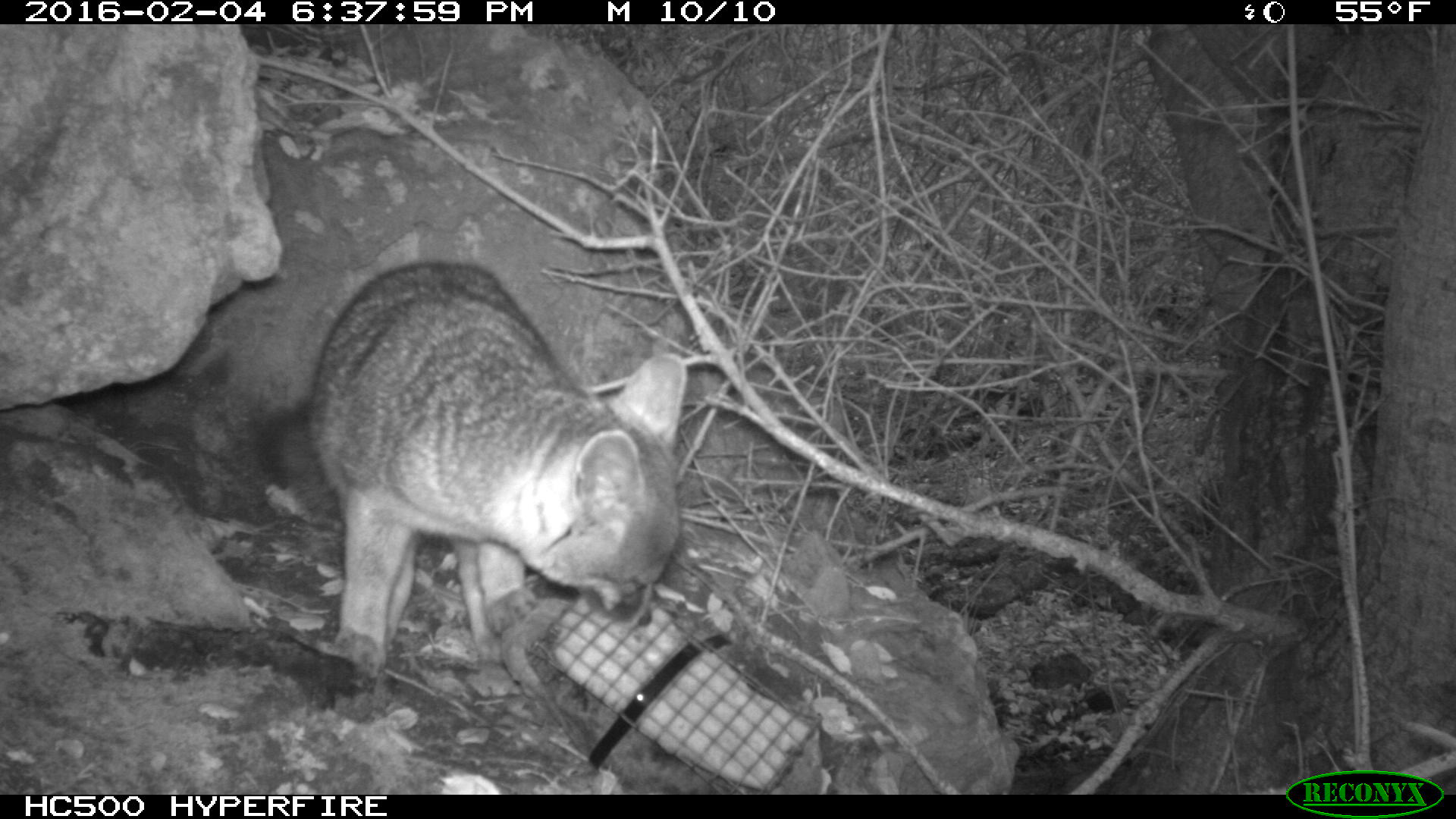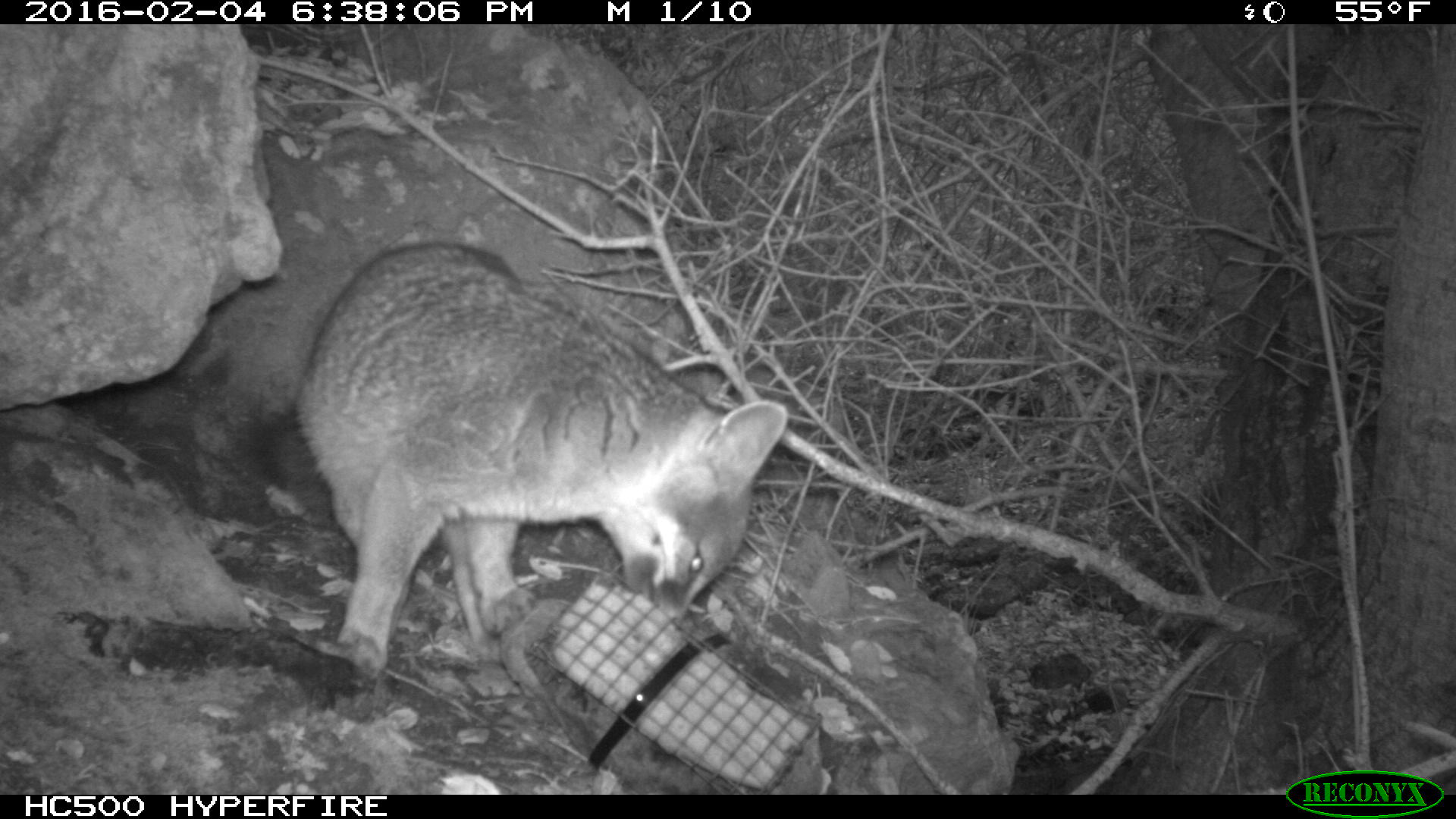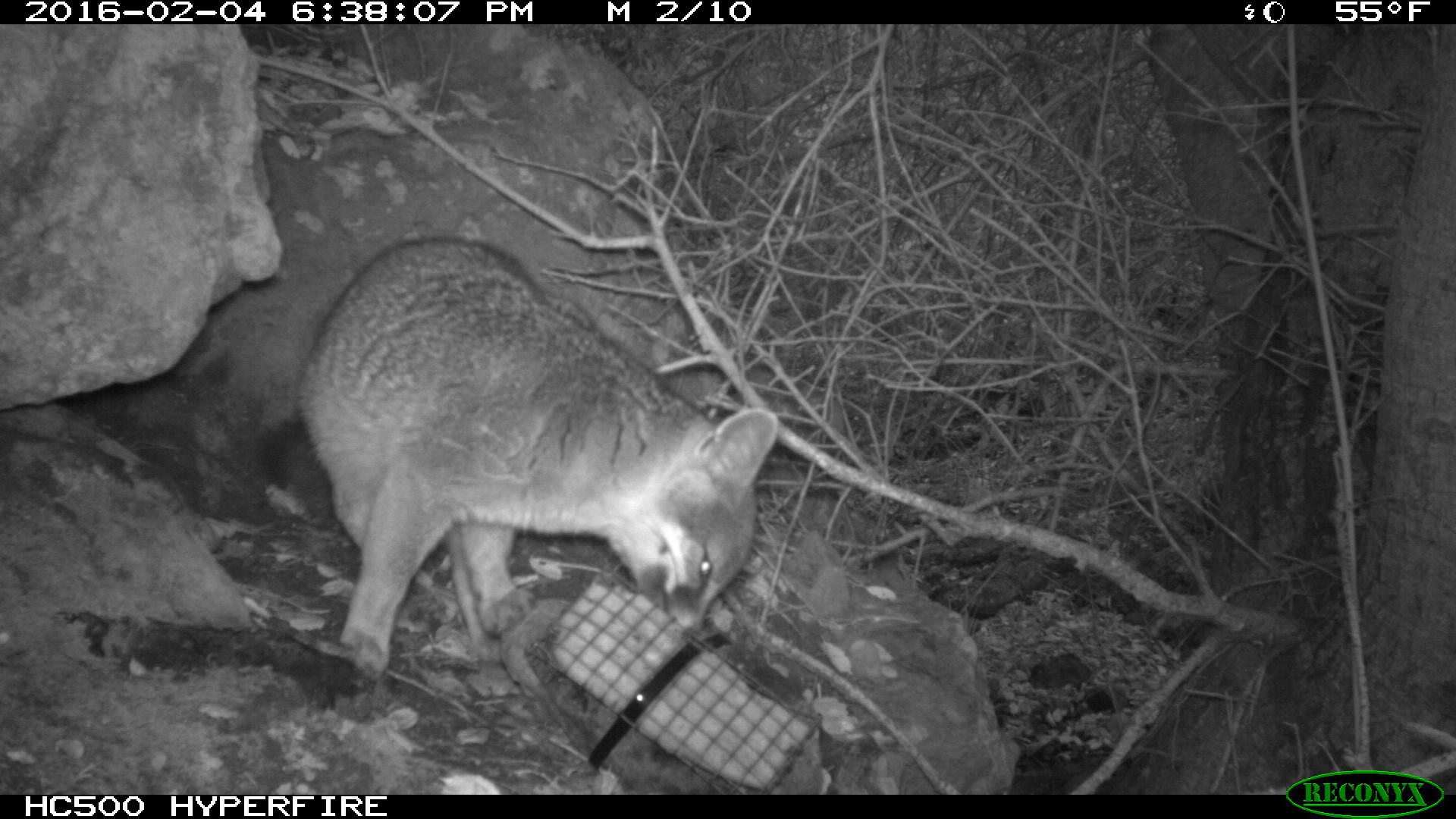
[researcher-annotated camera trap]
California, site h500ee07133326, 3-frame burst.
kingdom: Animalia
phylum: Chordata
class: Mammalia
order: Carnivora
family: Canidae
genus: Urocyon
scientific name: Urocyon littoralis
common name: island fox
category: fox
Fox (island fox) (Urocyon littoralis).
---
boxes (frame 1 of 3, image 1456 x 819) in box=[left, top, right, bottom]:
fox: box=[257, 261, 688, 681]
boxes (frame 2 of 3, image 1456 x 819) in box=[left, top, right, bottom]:
fox: box=[272, 239, 788, 676]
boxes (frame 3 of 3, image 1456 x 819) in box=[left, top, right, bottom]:
fox: box=[262, 234, 780, 676]